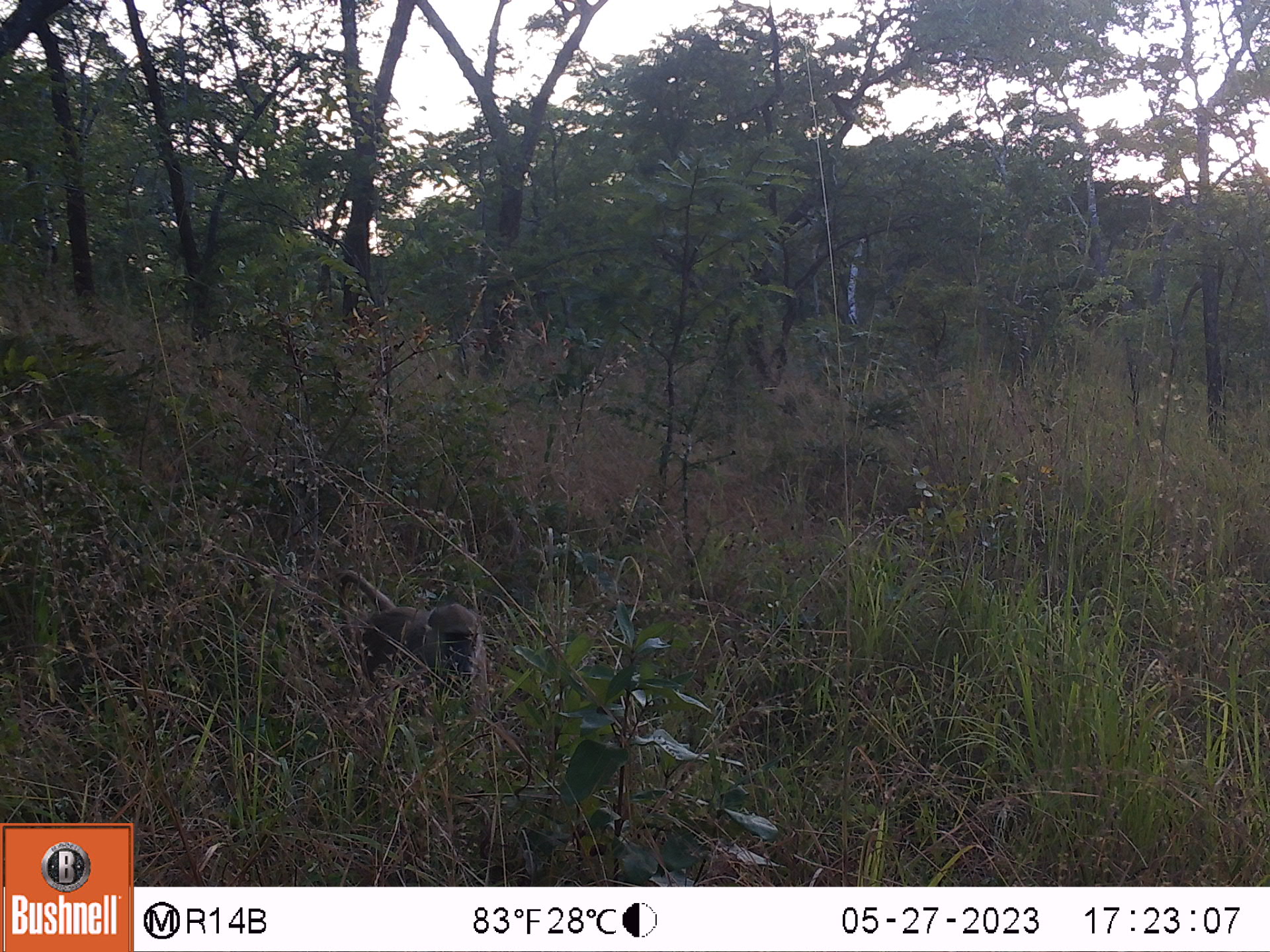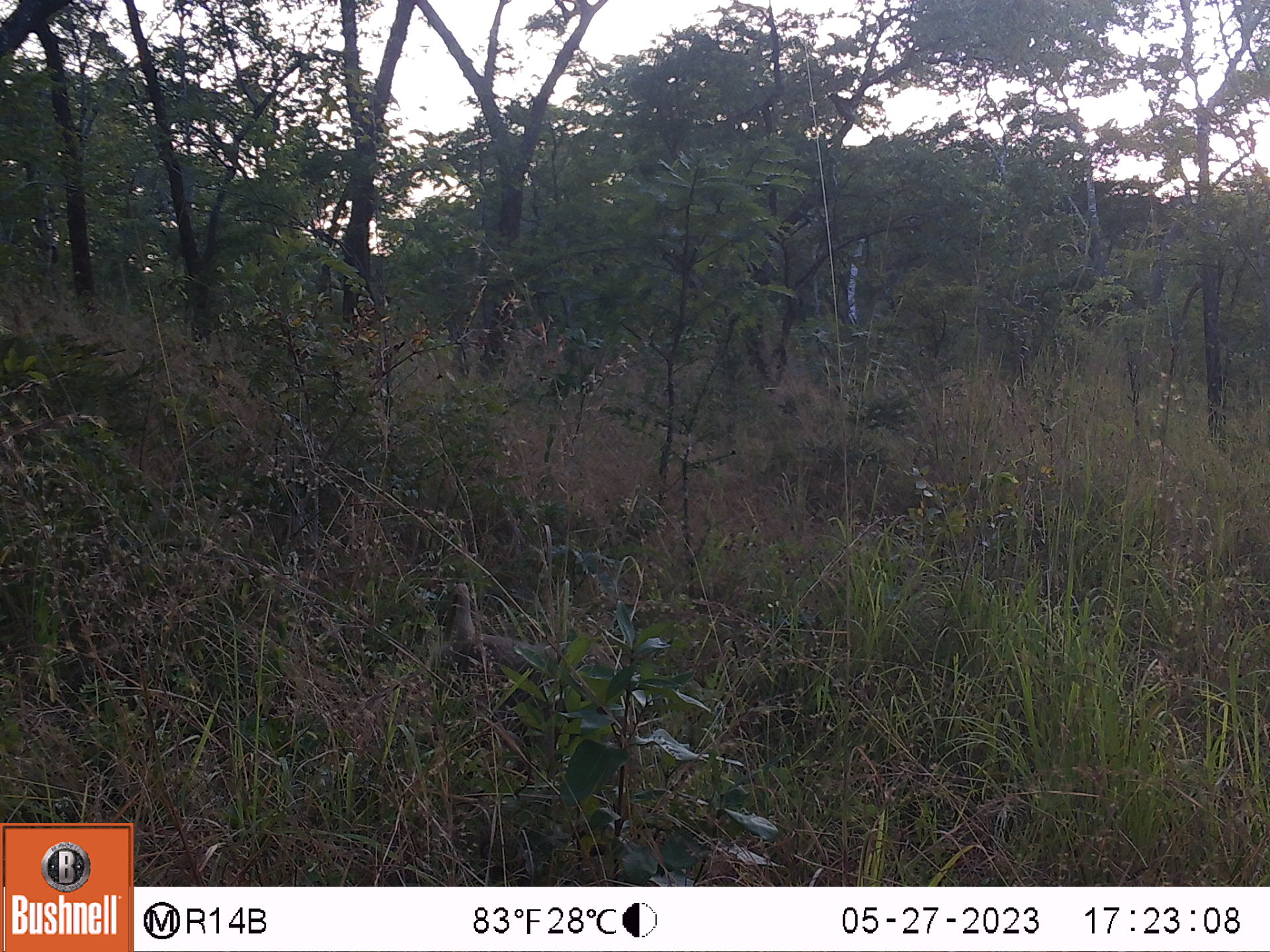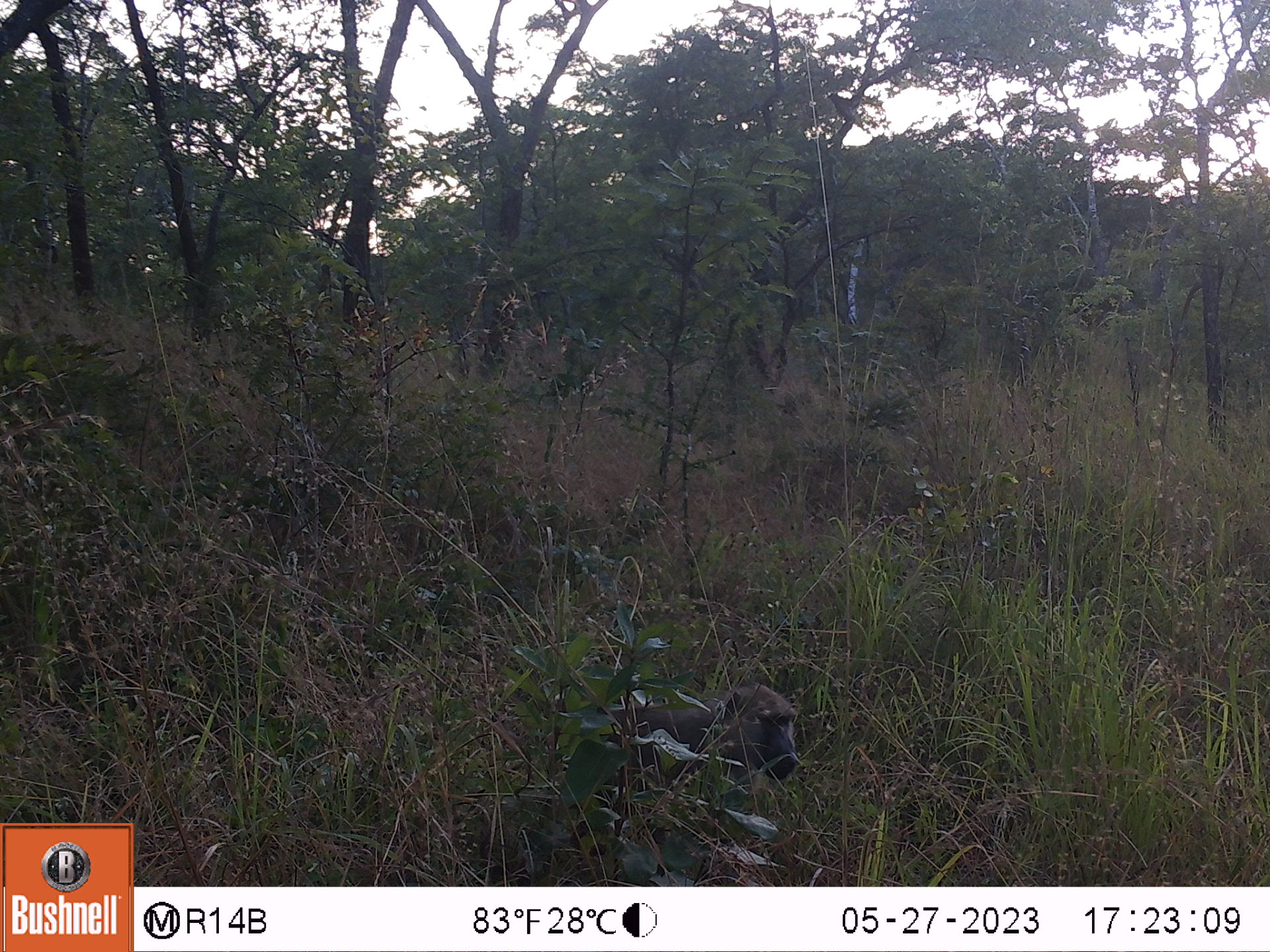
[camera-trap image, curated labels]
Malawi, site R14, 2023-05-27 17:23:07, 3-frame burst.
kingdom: Animalia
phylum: Chordata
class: Mammalia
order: Primates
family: Cercopithecidae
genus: Papio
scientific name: Papio cynocephalus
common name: yellow baboon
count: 1